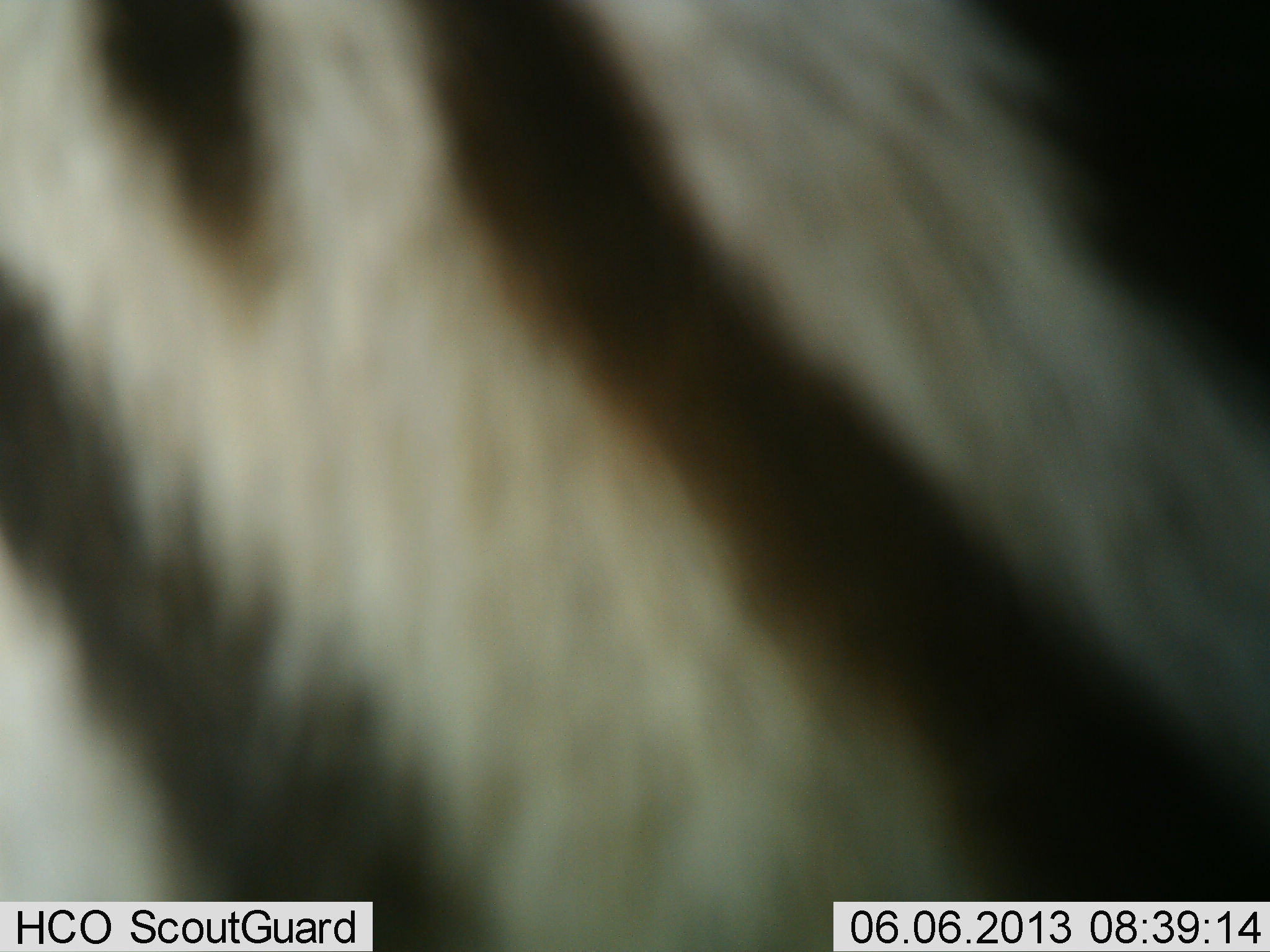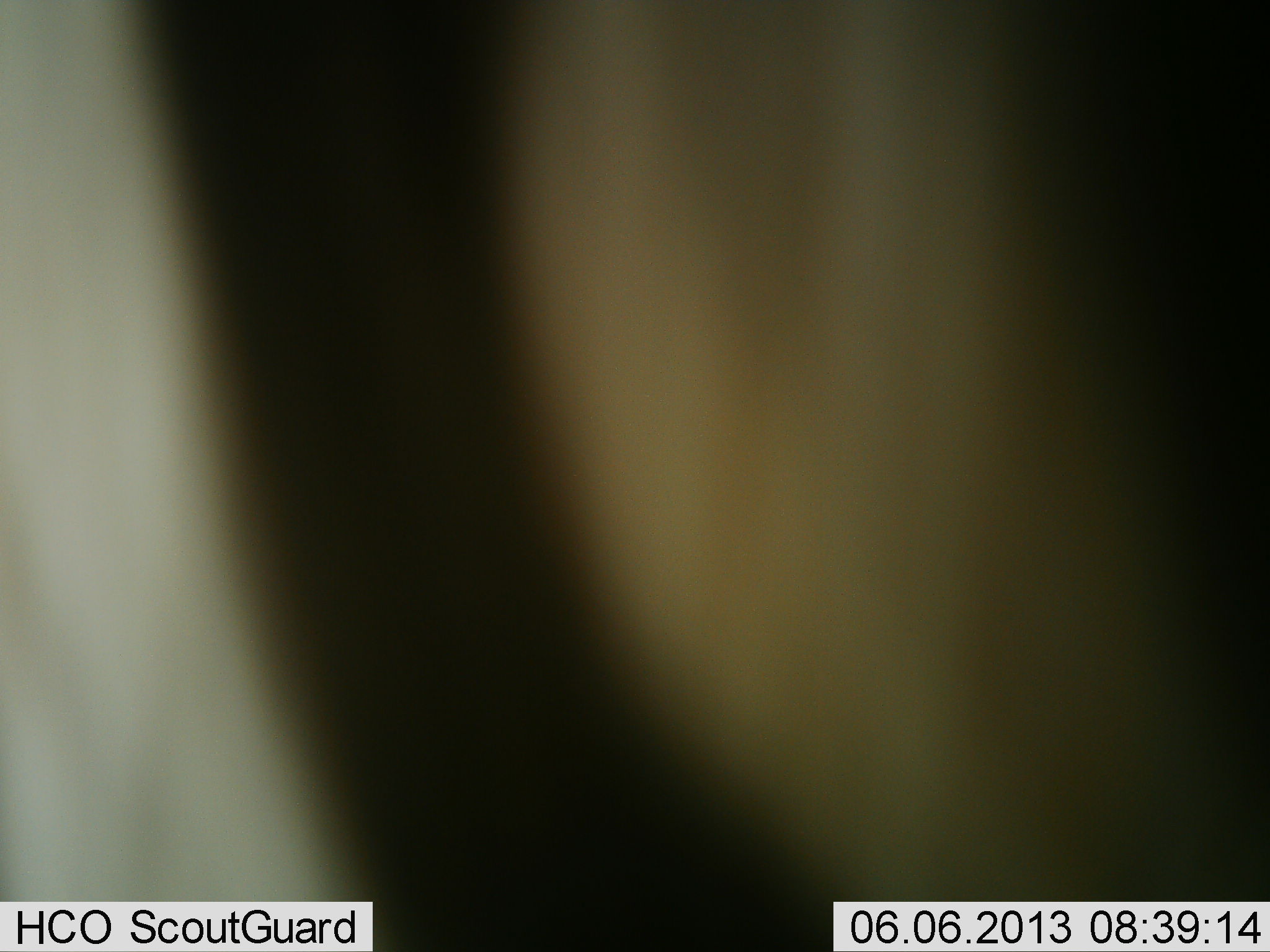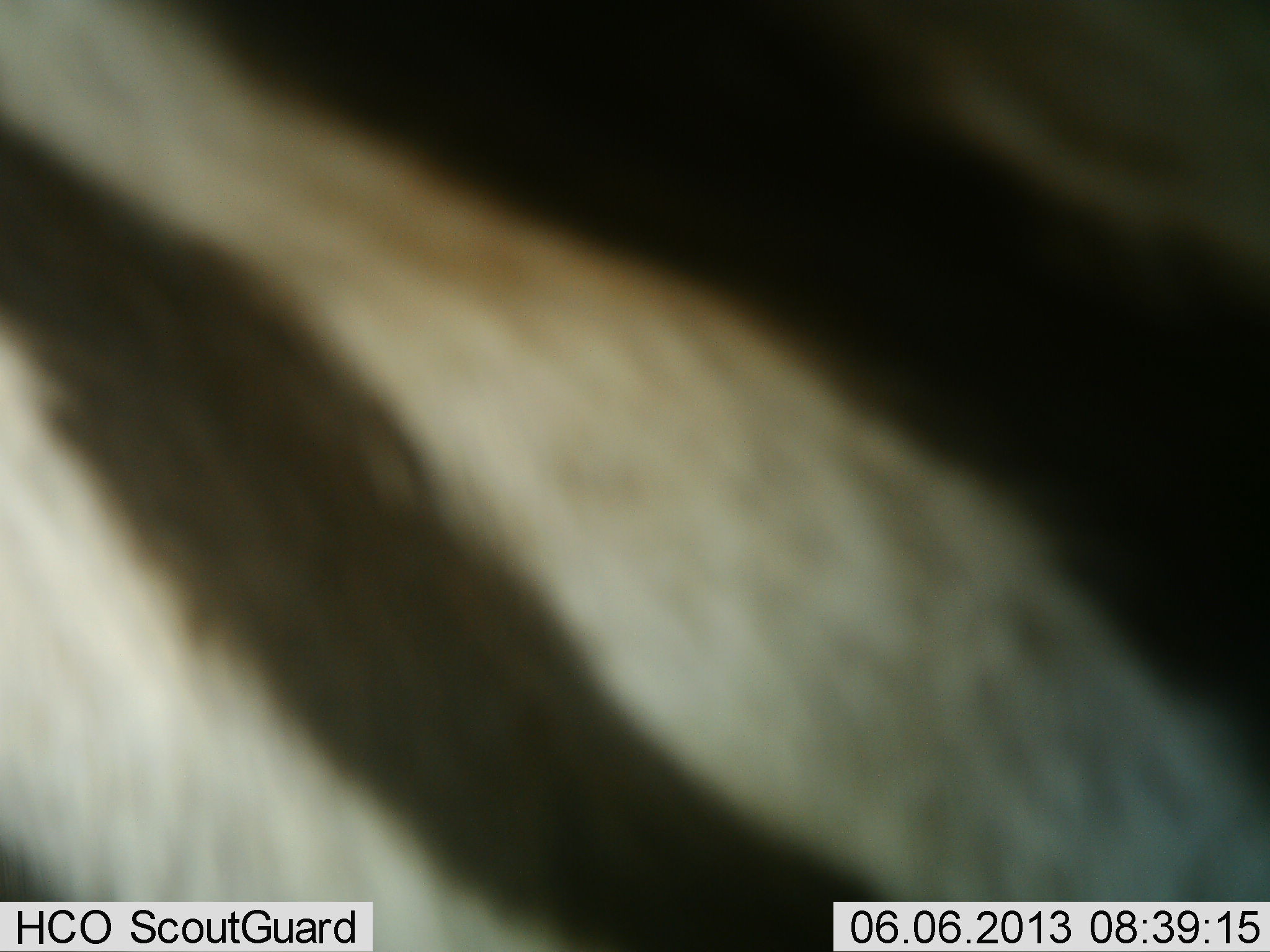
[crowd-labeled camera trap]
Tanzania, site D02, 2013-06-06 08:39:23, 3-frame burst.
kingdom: Animalia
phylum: Chordata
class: Mammalia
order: Perissodactyla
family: Equidae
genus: Equus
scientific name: Equus quagga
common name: plains zebra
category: zebra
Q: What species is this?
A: Zebra (plains zebra) (Equus quagga).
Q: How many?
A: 1.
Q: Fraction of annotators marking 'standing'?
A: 42%.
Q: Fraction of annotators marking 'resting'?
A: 0%.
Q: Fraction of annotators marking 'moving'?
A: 54%.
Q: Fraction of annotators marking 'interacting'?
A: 4%.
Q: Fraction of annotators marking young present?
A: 0%.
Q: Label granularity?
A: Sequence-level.